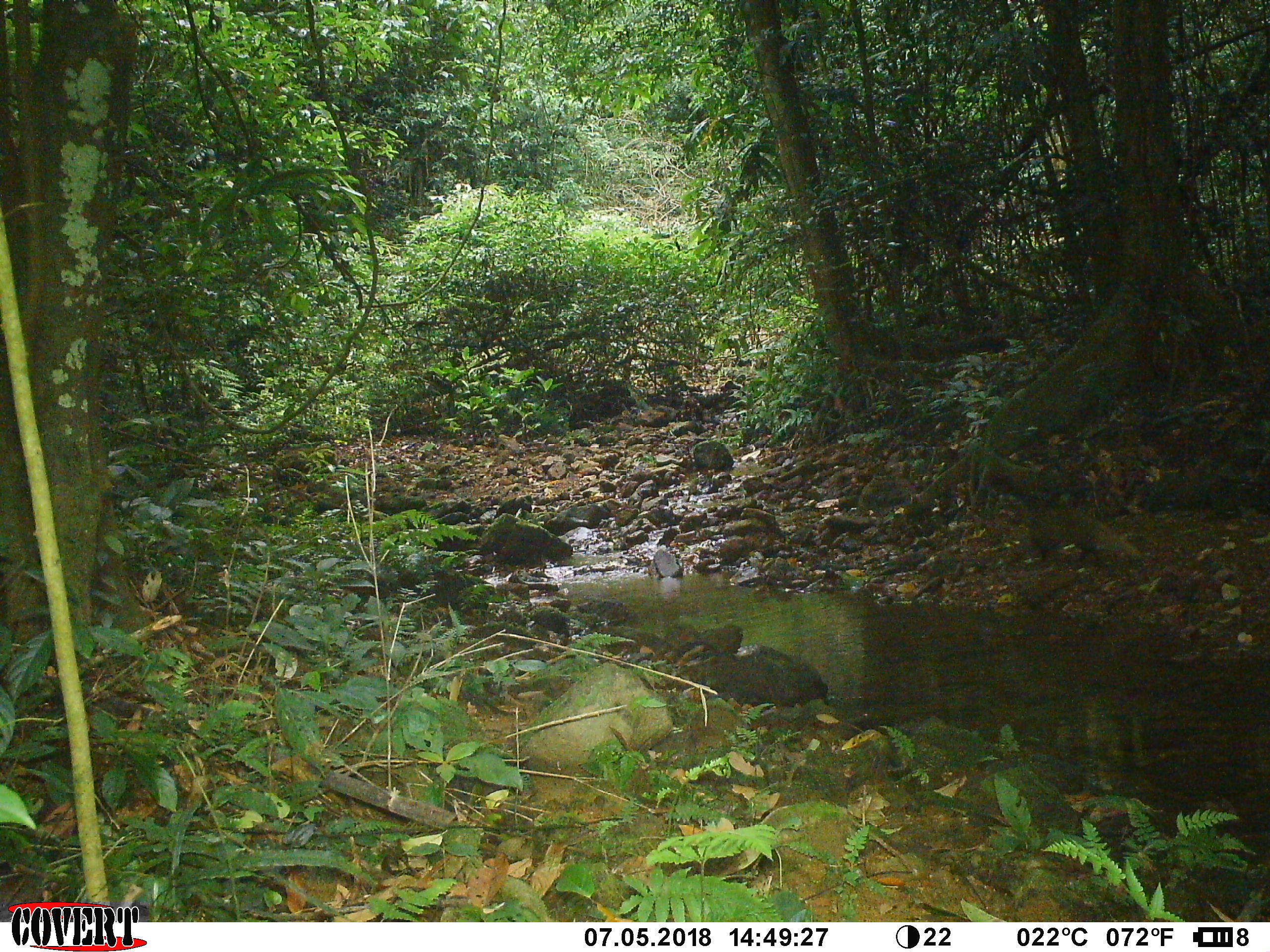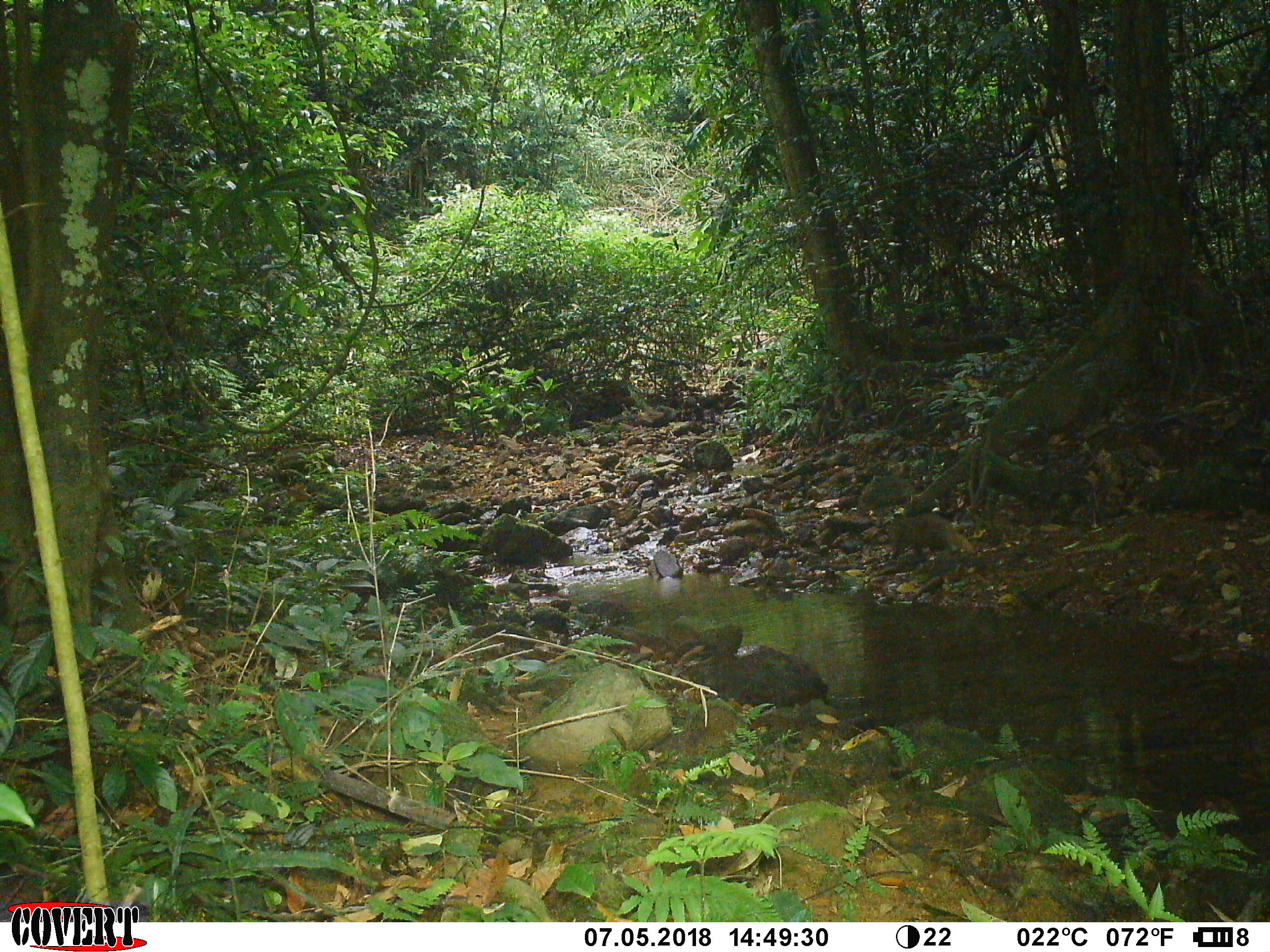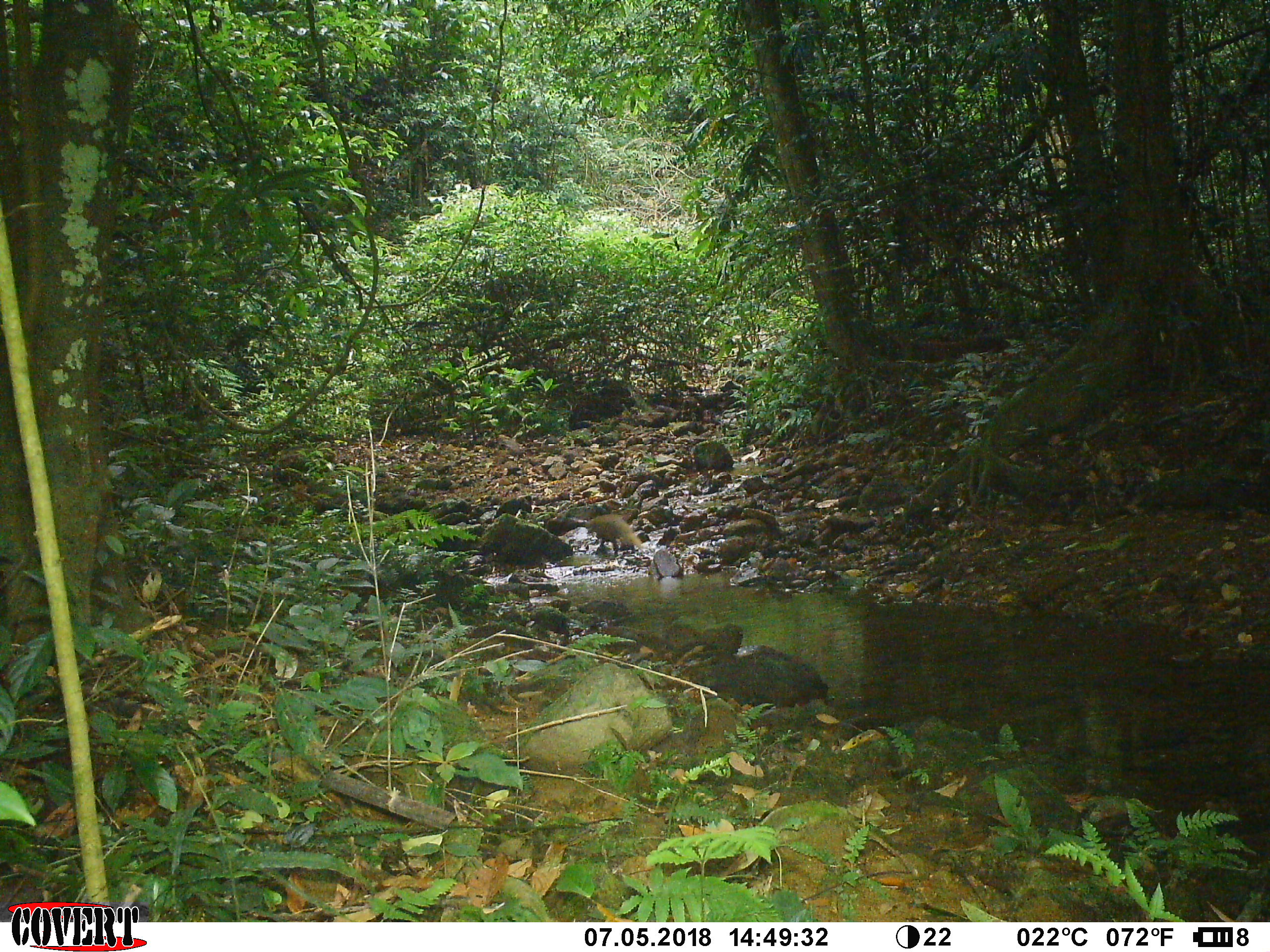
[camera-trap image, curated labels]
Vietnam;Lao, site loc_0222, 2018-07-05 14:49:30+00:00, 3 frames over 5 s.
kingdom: Animalia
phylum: Chordata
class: Mammalia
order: Carnivora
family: Herpestidae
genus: Urva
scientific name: Urva urva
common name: crab-eating mongoose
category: crab eating mongoose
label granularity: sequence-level